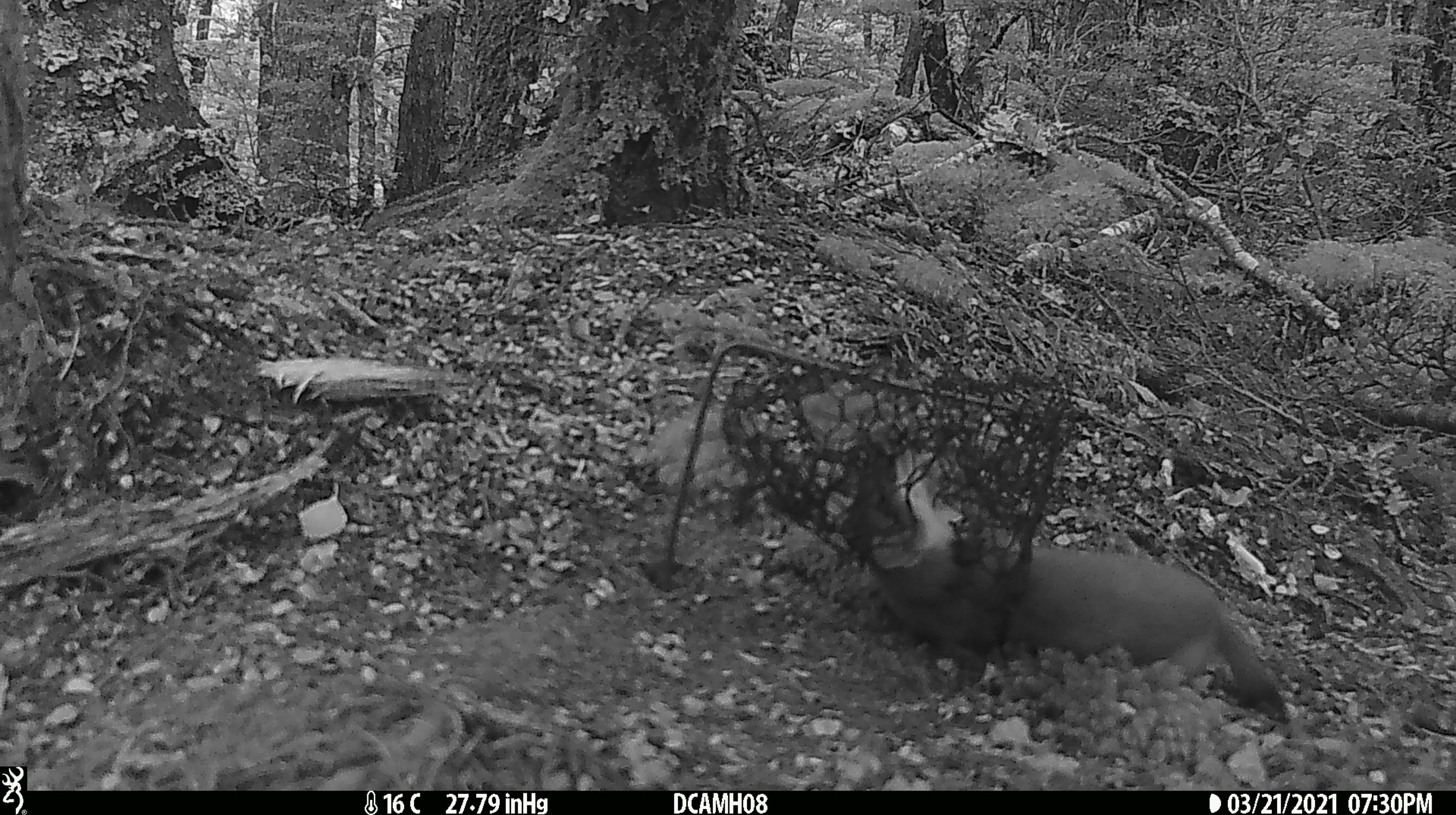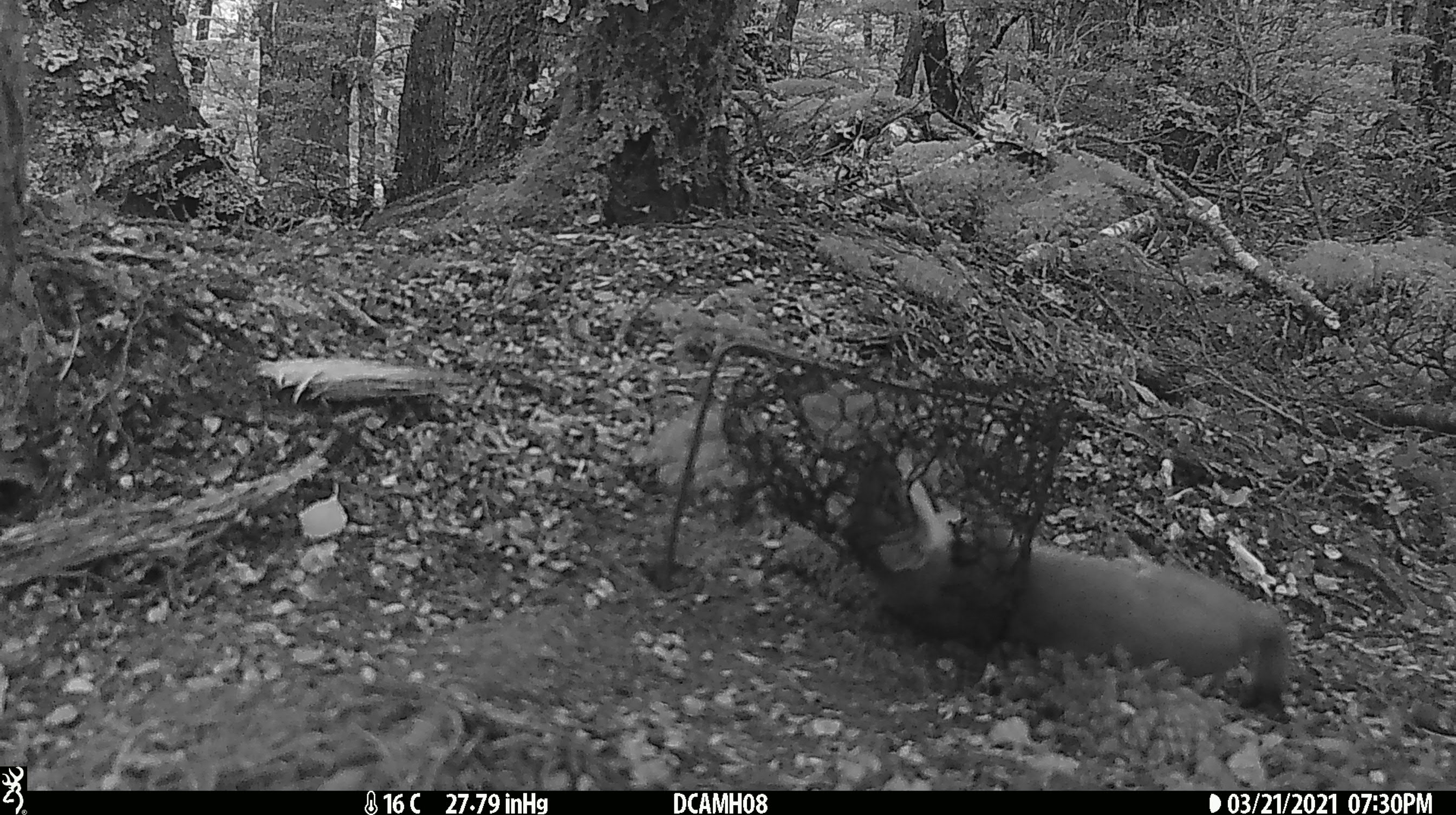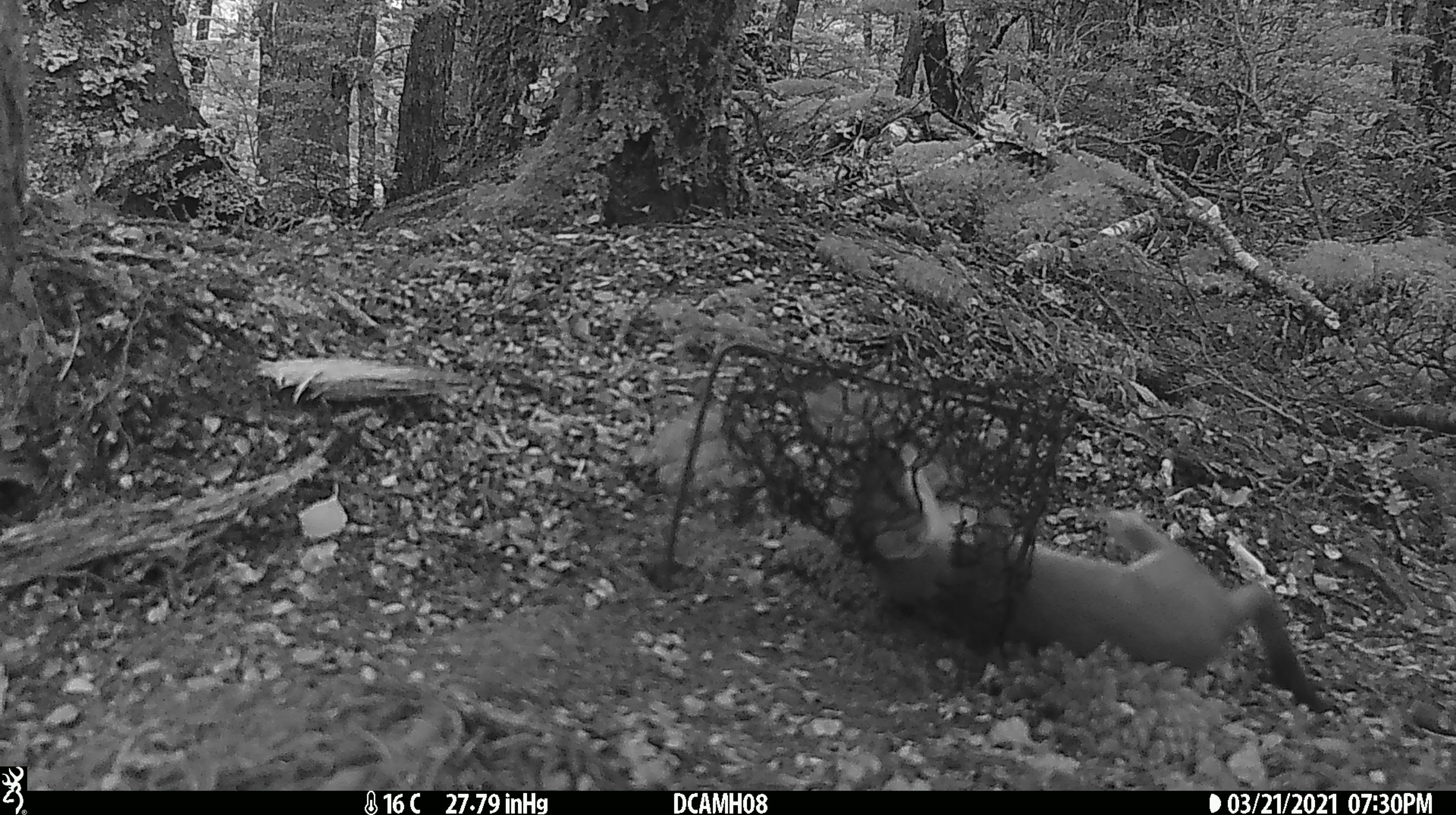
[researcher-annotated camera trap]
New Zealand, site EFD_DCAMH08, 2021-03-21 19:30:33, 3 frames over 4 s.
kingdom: Animalia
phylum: Chordata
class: Mammalia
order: Carnivora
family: Mustelidae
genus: Mustela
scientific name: Mustela erminea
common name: stoat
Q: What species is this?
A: Stoat (Mustela erminea).